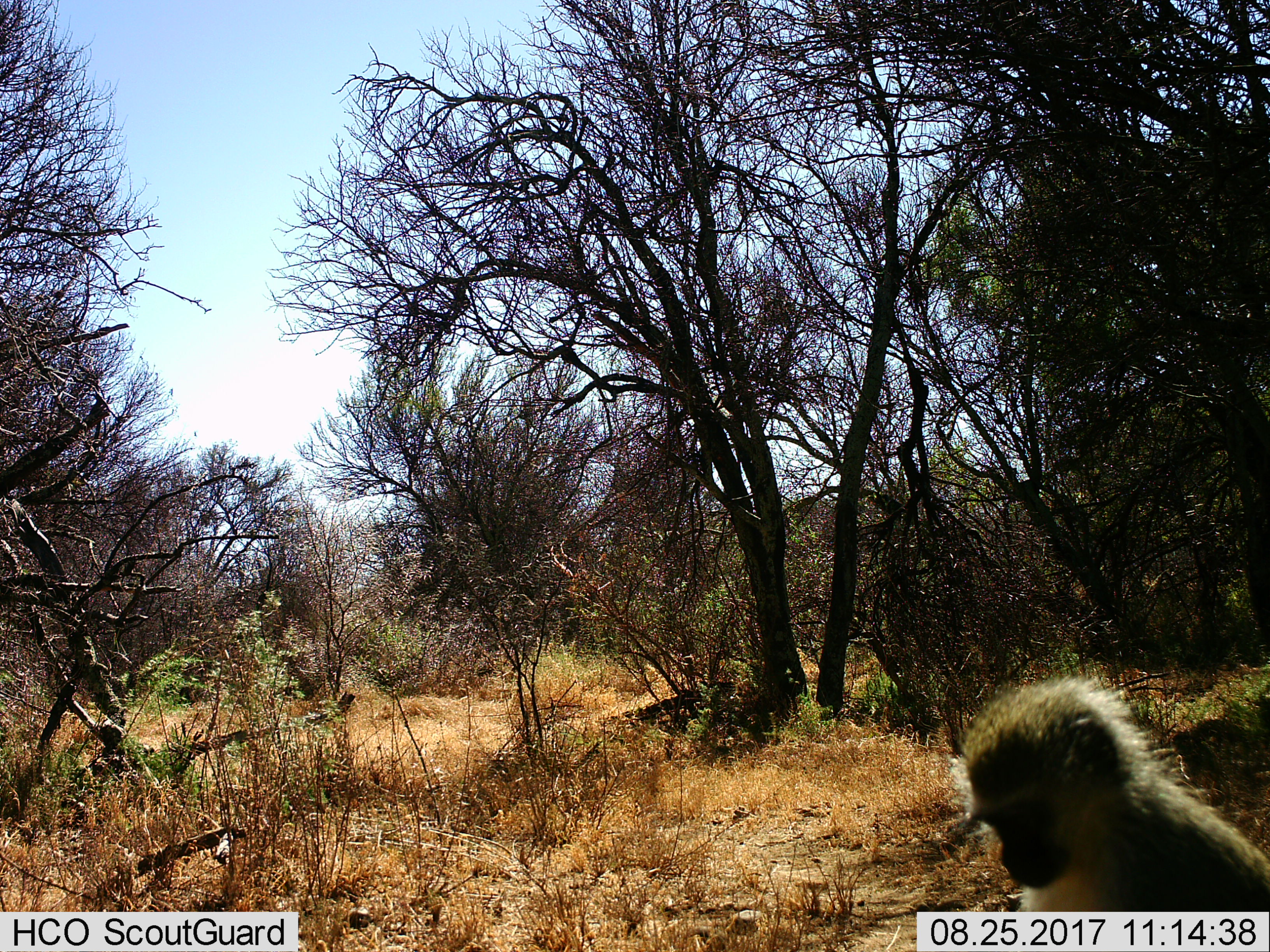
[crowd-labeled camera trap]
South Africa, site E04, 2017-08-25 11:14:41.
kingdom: Animalia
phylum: Chordata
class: Mammalia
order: Primates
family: Cercopithecidae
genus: Chlorocebus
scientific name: Chlorocebus pygerythrus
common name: vervet monkey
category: monkeyvervet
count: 1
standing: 38%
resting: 62%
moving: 0%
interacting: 0%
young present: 0%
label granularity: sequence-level